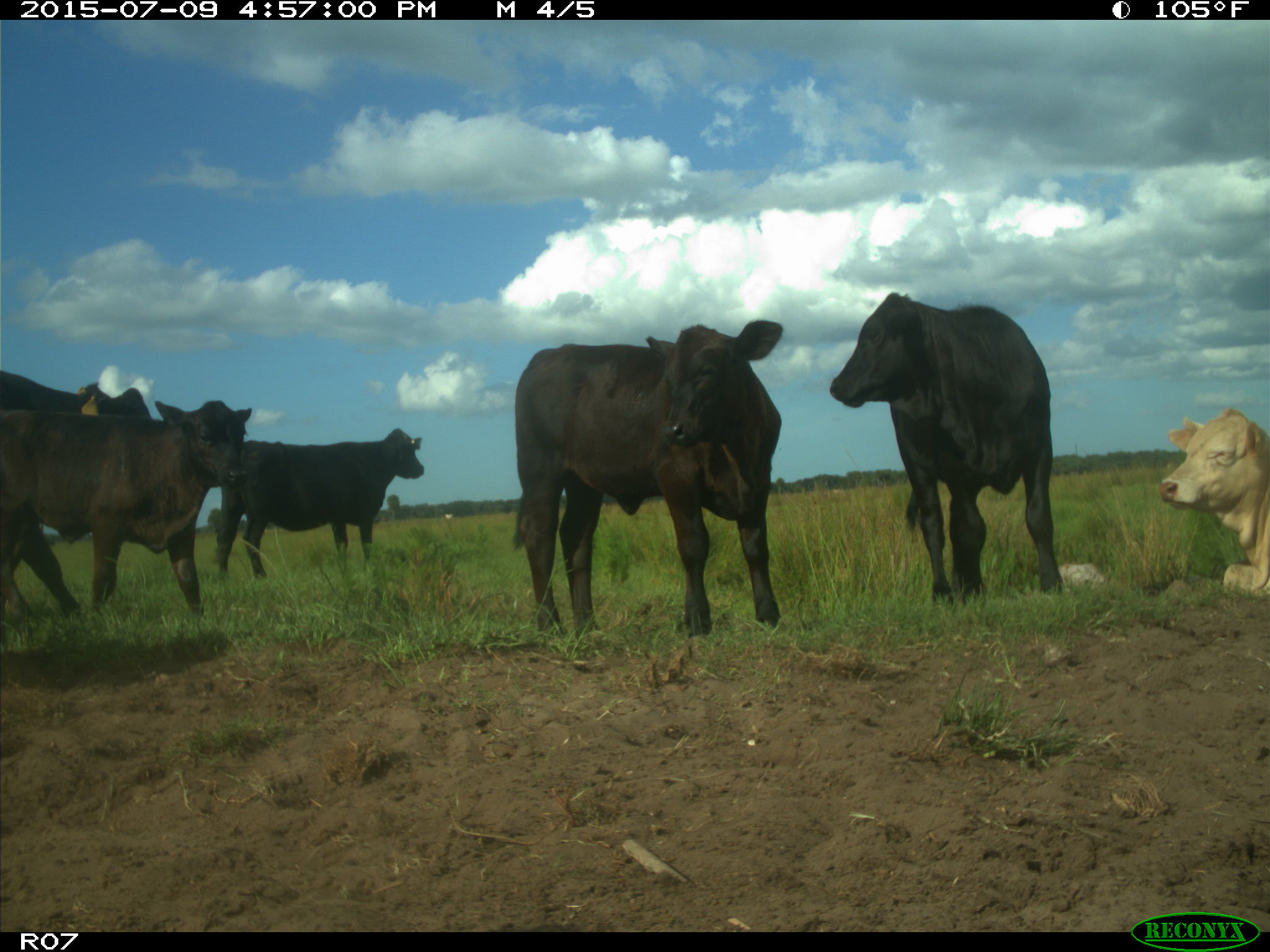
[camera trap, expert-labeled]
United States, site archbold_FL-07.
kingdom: Animalia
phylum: Chordata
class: Mammalia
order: Artiodactyla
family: Bovidae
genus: Bos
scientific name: Bos taurus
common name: domestic cow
Bos taurus (domestic cow).